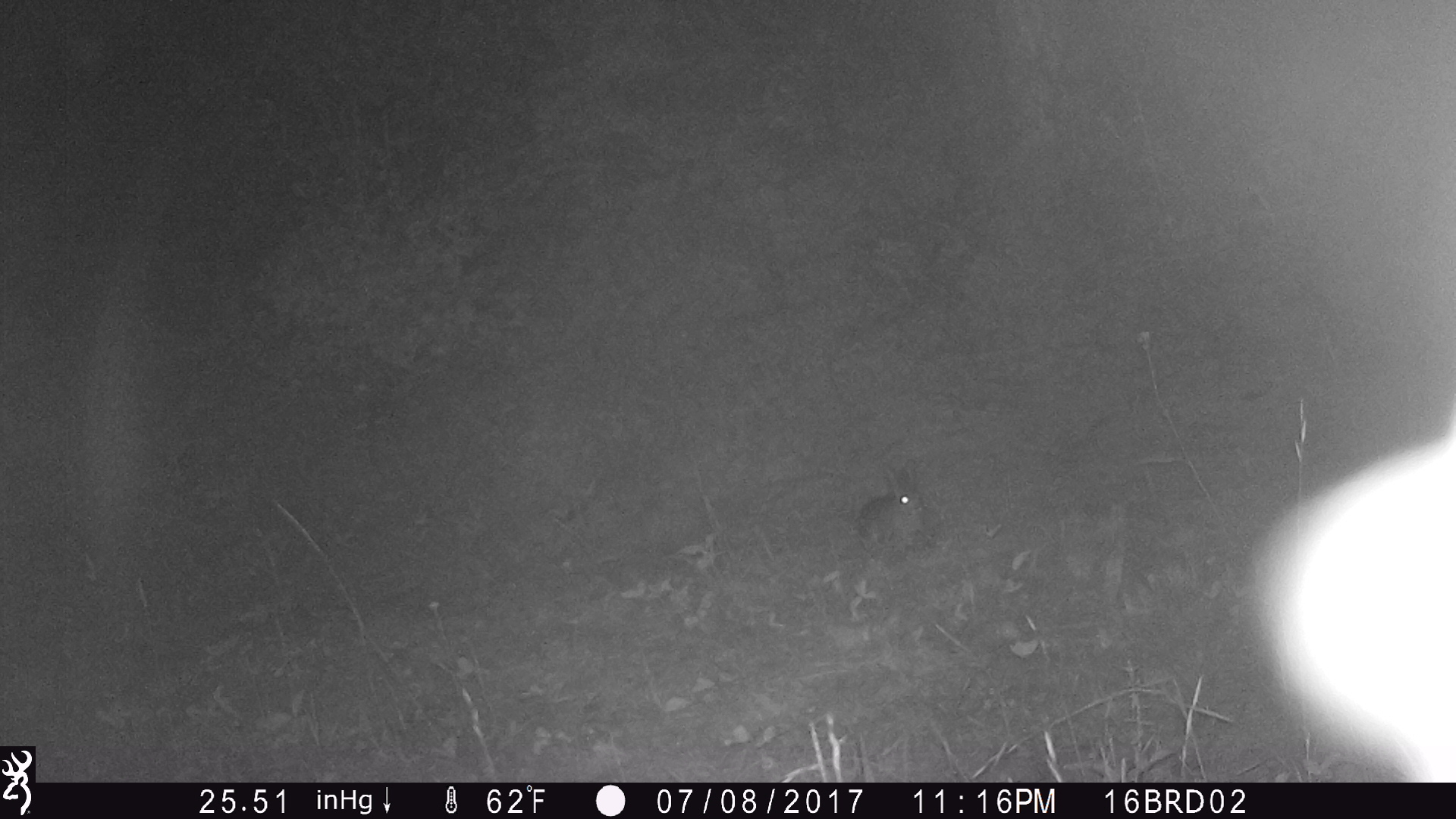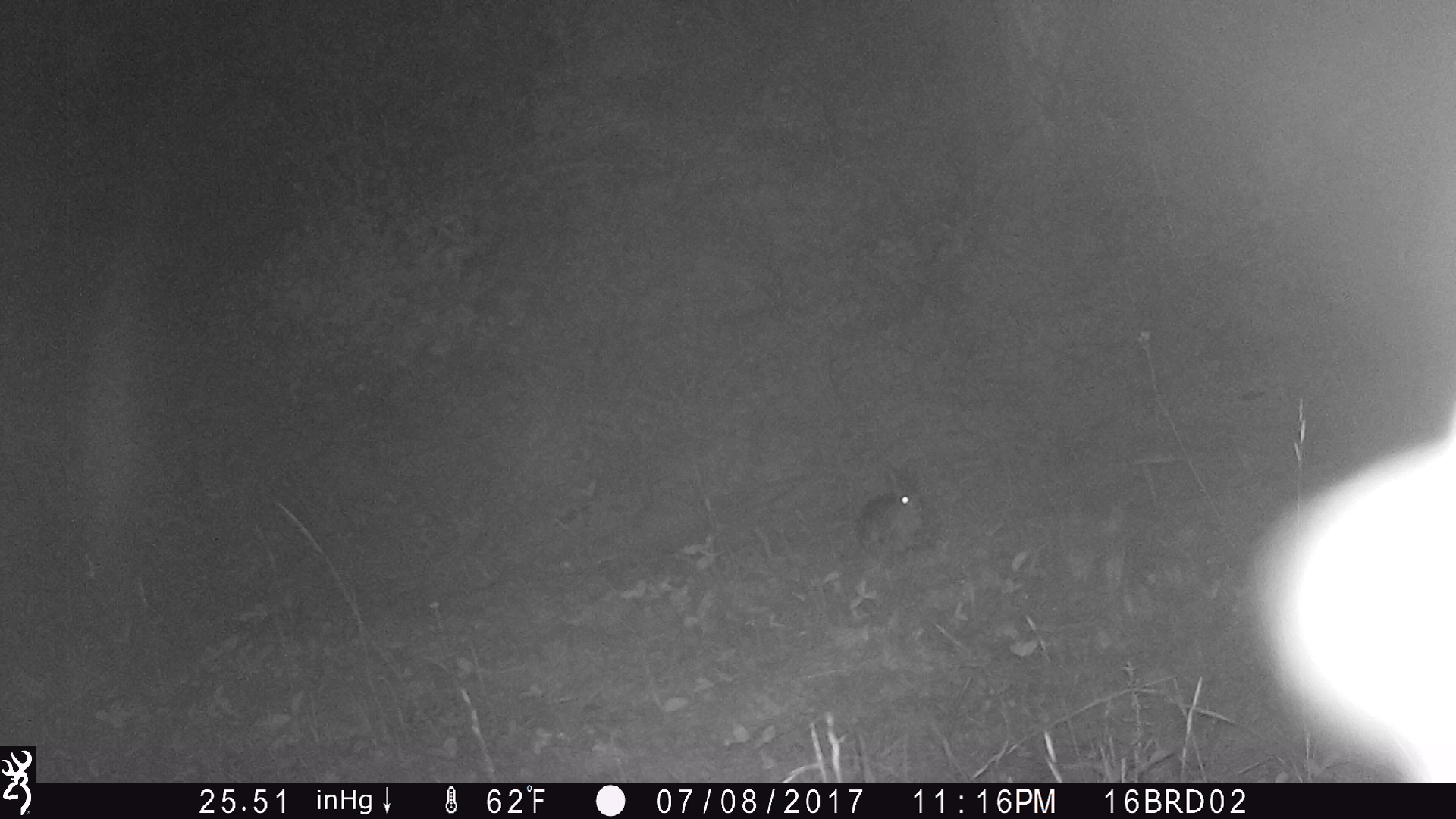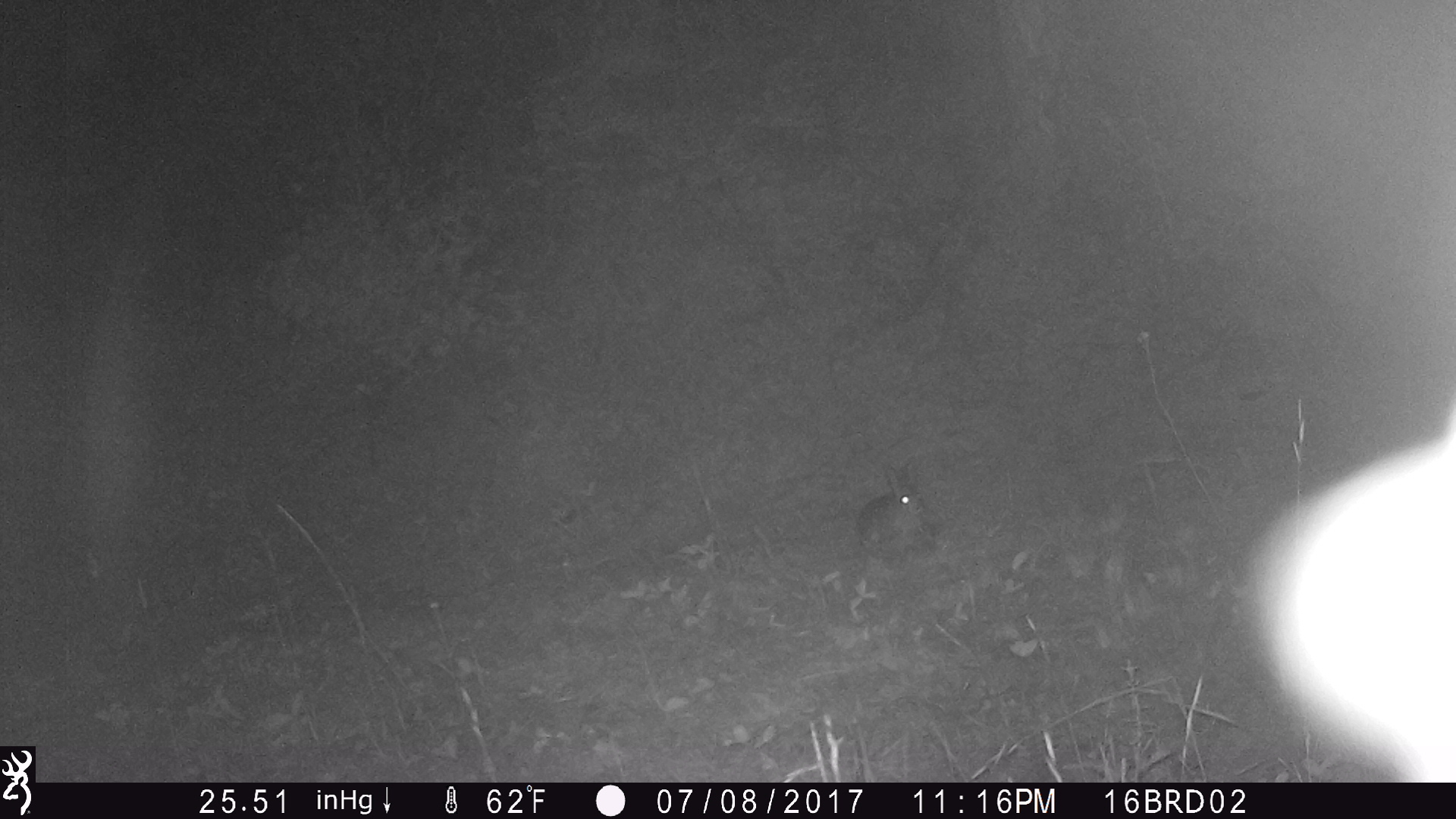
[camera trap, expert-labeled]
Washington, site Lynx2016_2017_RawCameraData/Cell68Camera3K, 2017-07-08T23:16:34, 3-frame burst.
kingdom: Animalia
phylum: Chordata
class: Mammalia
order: Lagomorpha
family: Leporidae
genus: Lepus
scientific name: Lepus americanus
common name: snowshoe hare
Lepus americanus (snowshoe hare). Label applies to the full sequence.